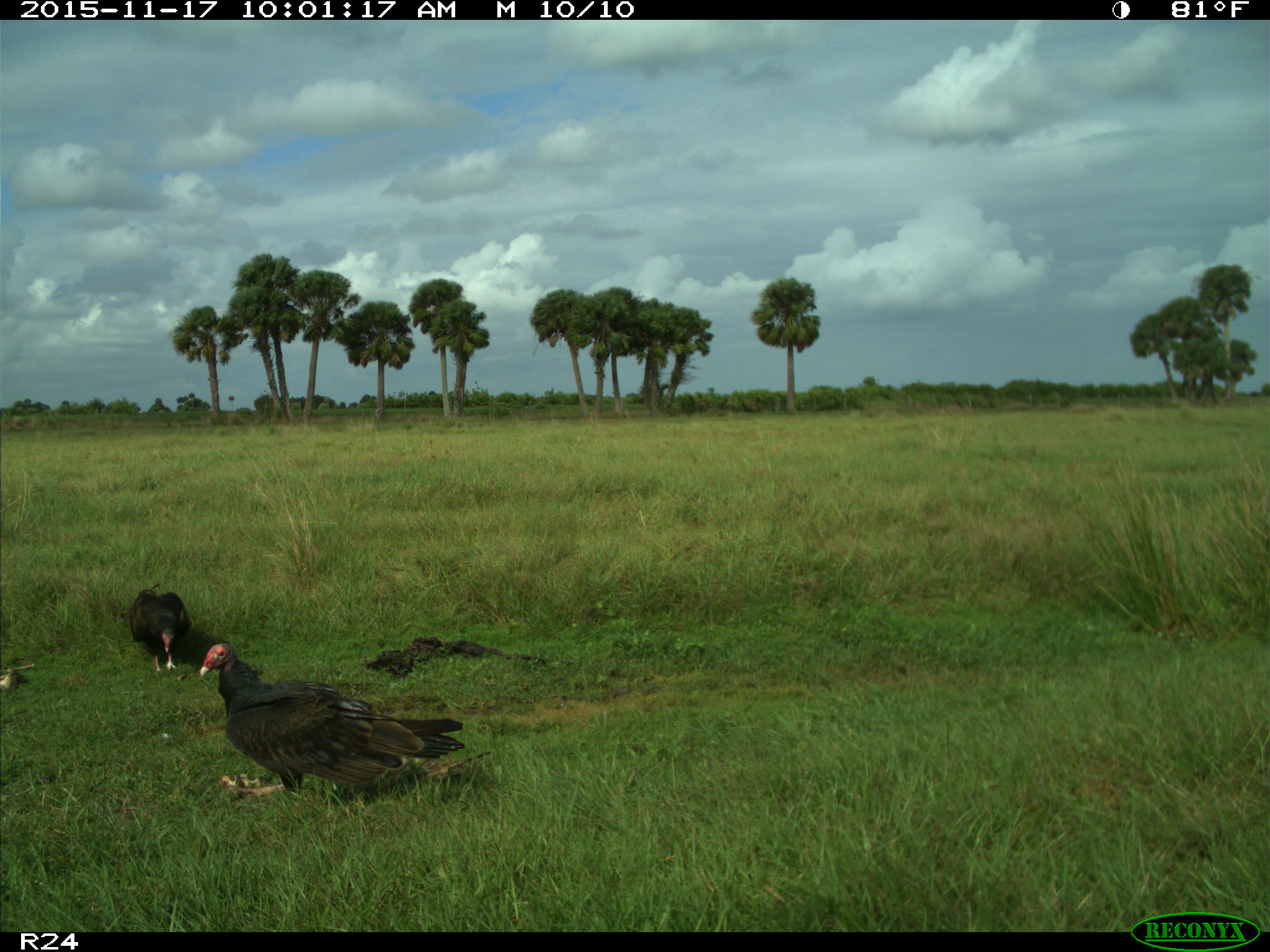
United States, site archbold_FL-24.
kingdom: Animalia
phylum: Chordata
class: Aves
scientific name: Aves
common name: birds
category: unidentified bird